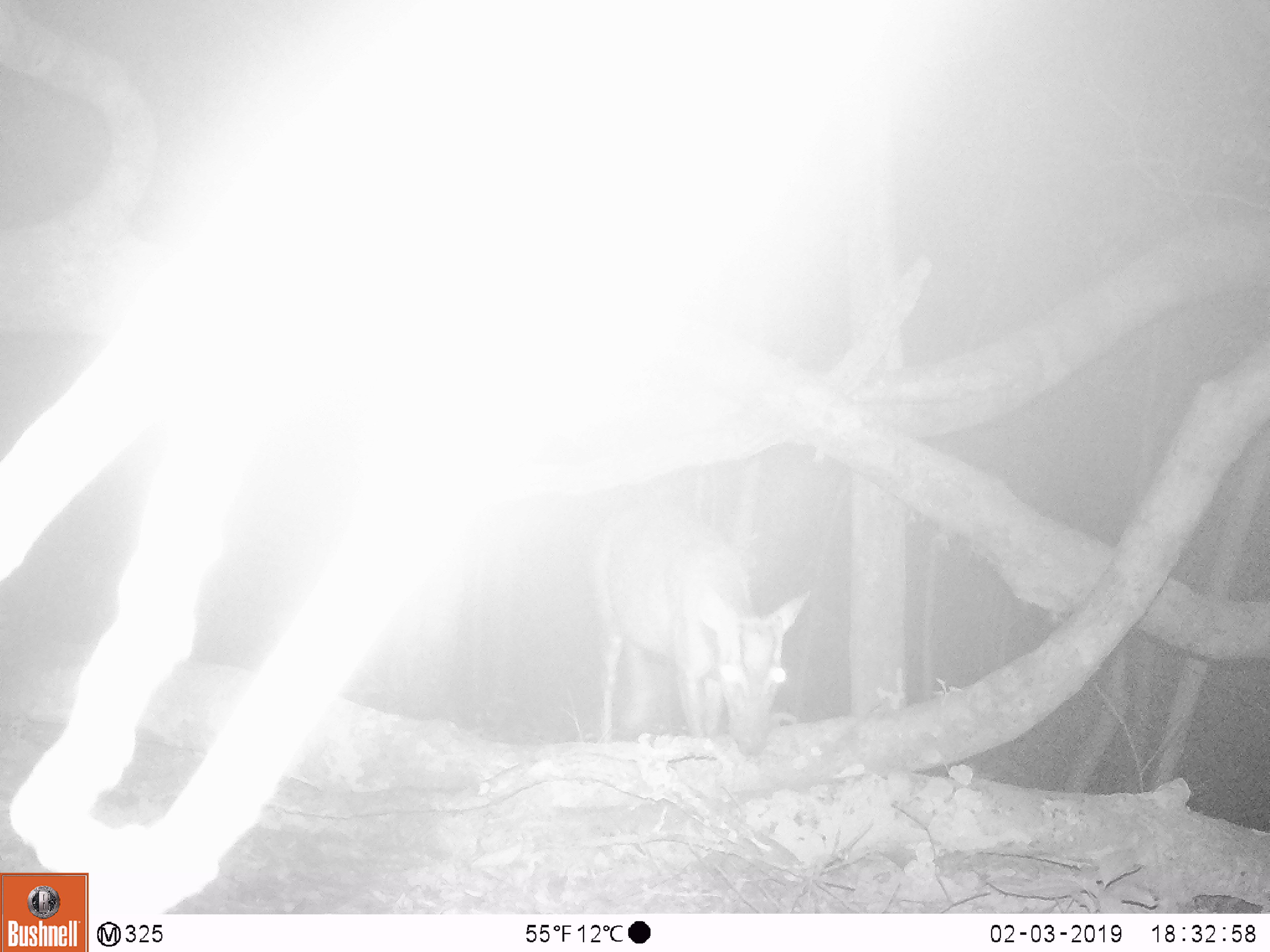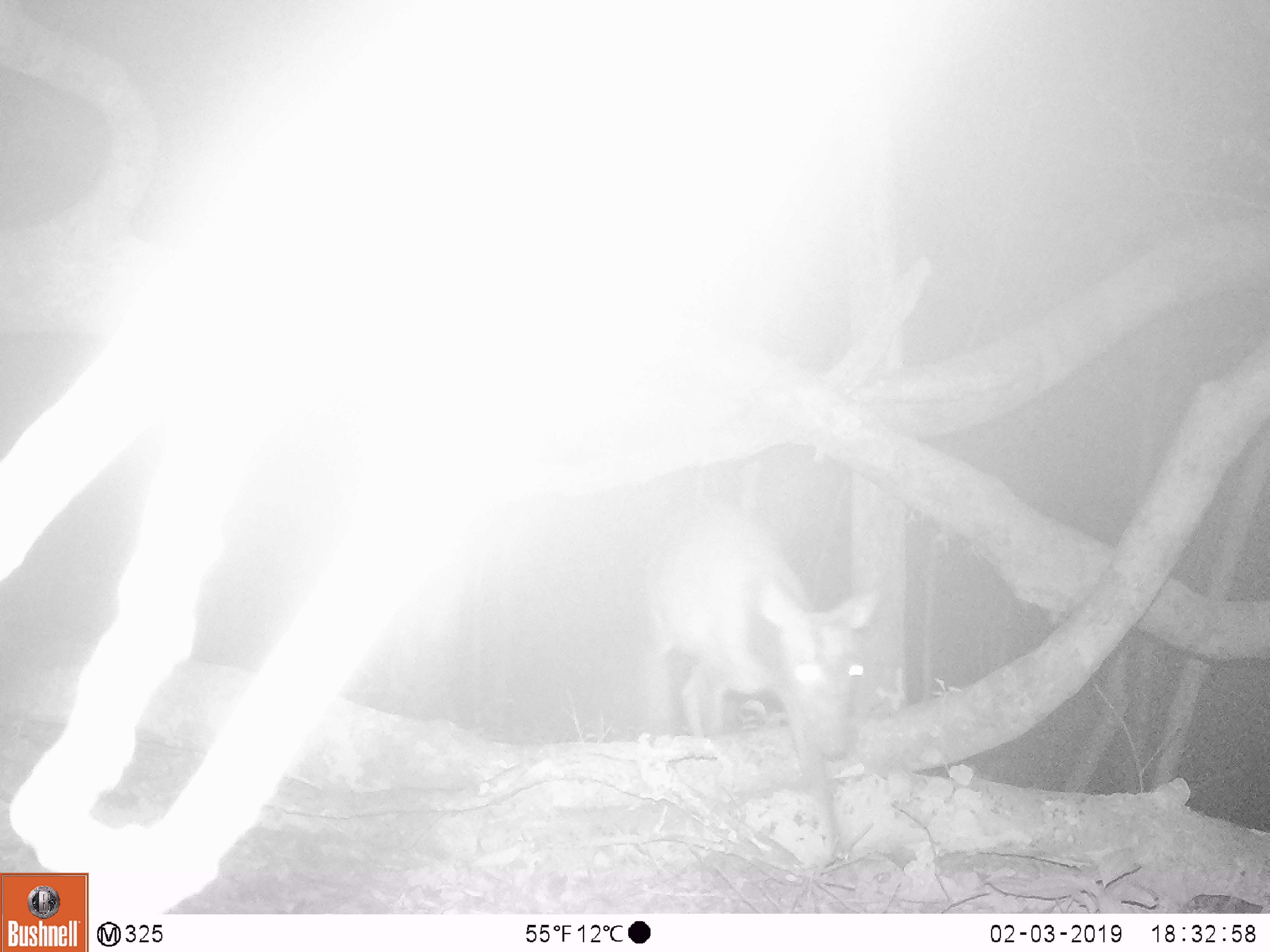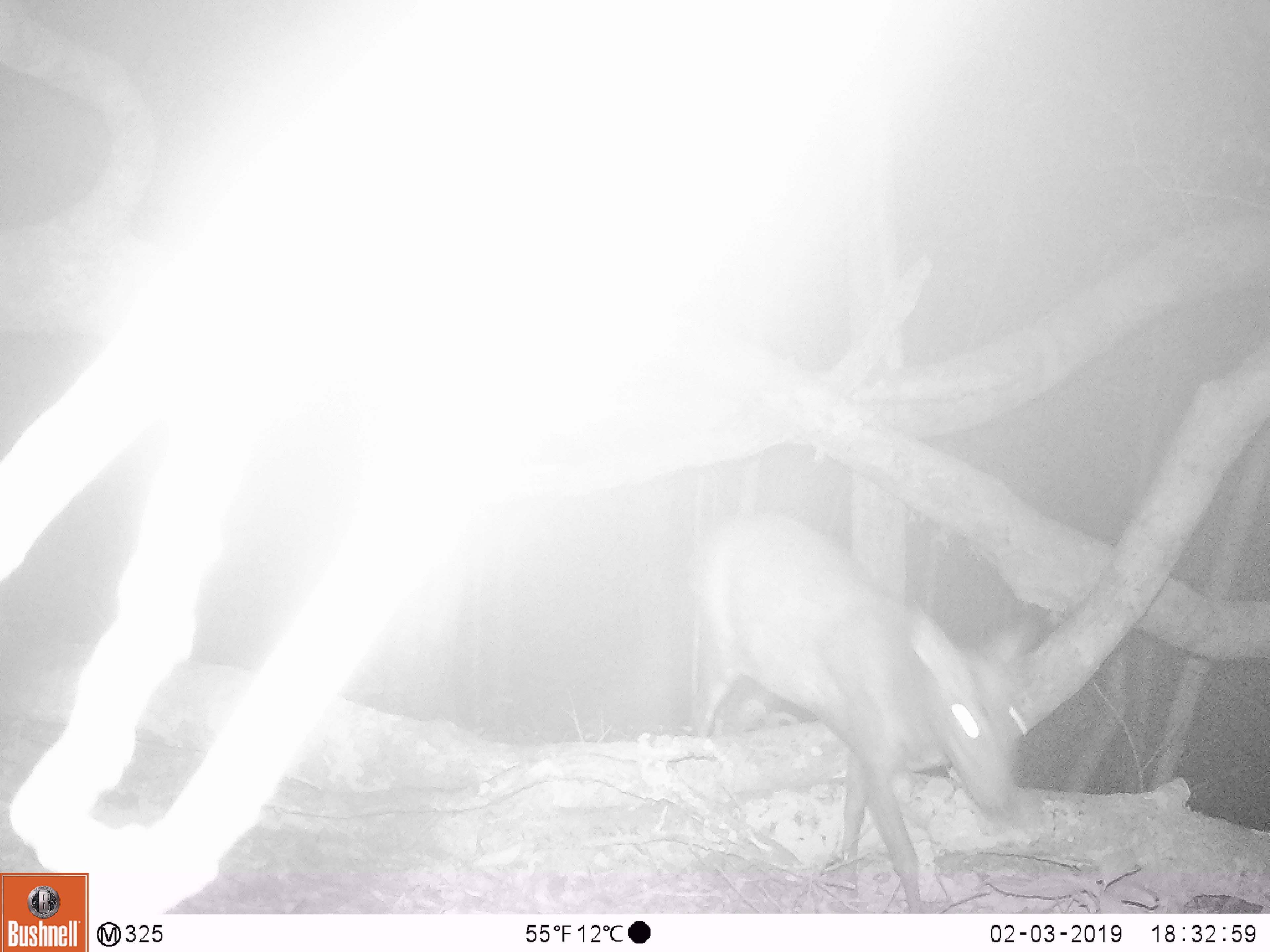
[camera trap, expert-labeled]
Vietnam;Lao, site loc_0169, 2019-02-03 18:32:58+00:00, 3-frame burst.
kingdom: Animalia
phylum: Chordata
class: Mammalia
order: Artiodactyla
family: Cervidae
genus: Muntiacus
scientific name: Muntiacus rooseveltorum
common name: roosevelt's muntjac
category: roosevelts muntjac group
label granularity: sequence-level